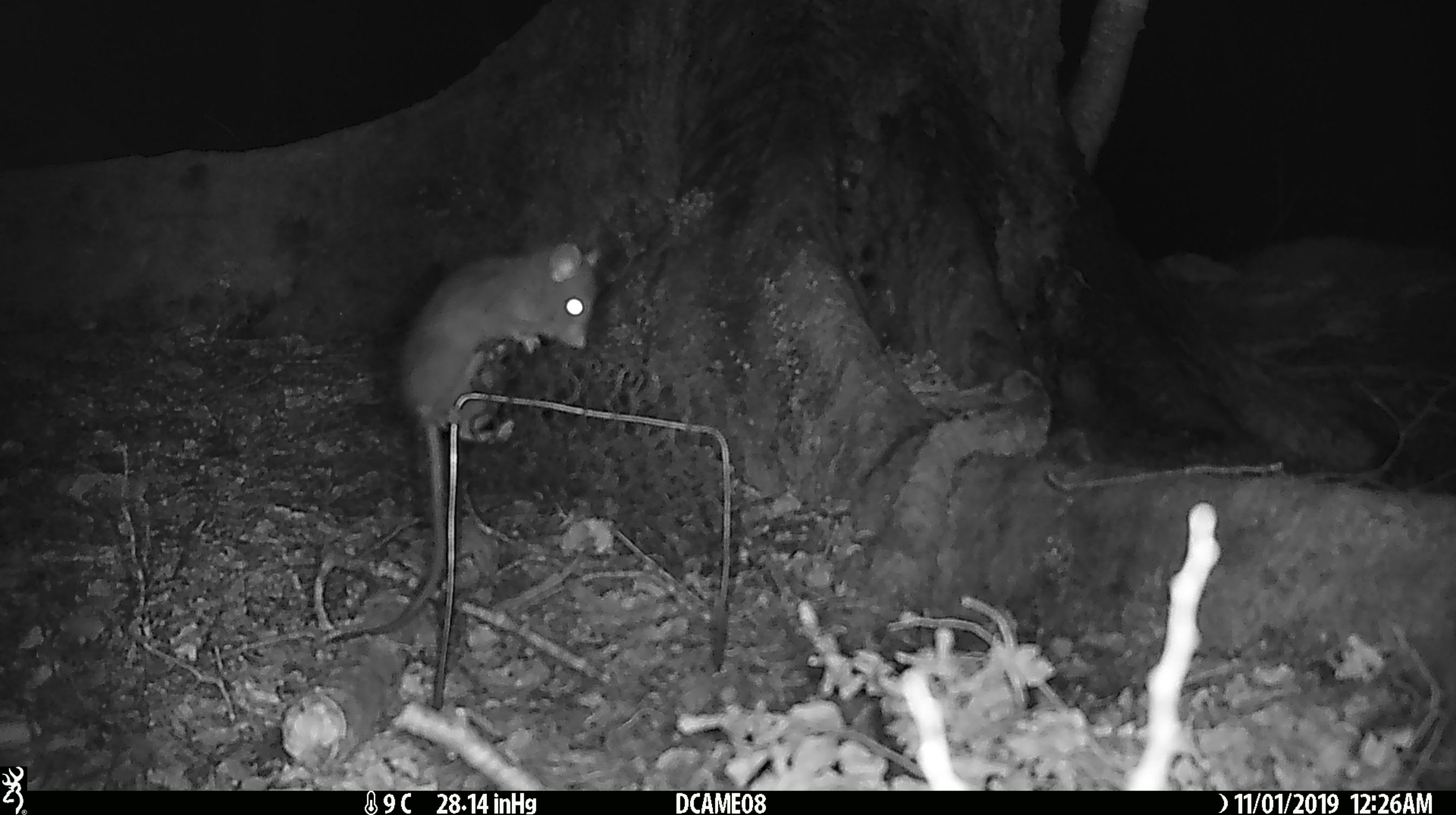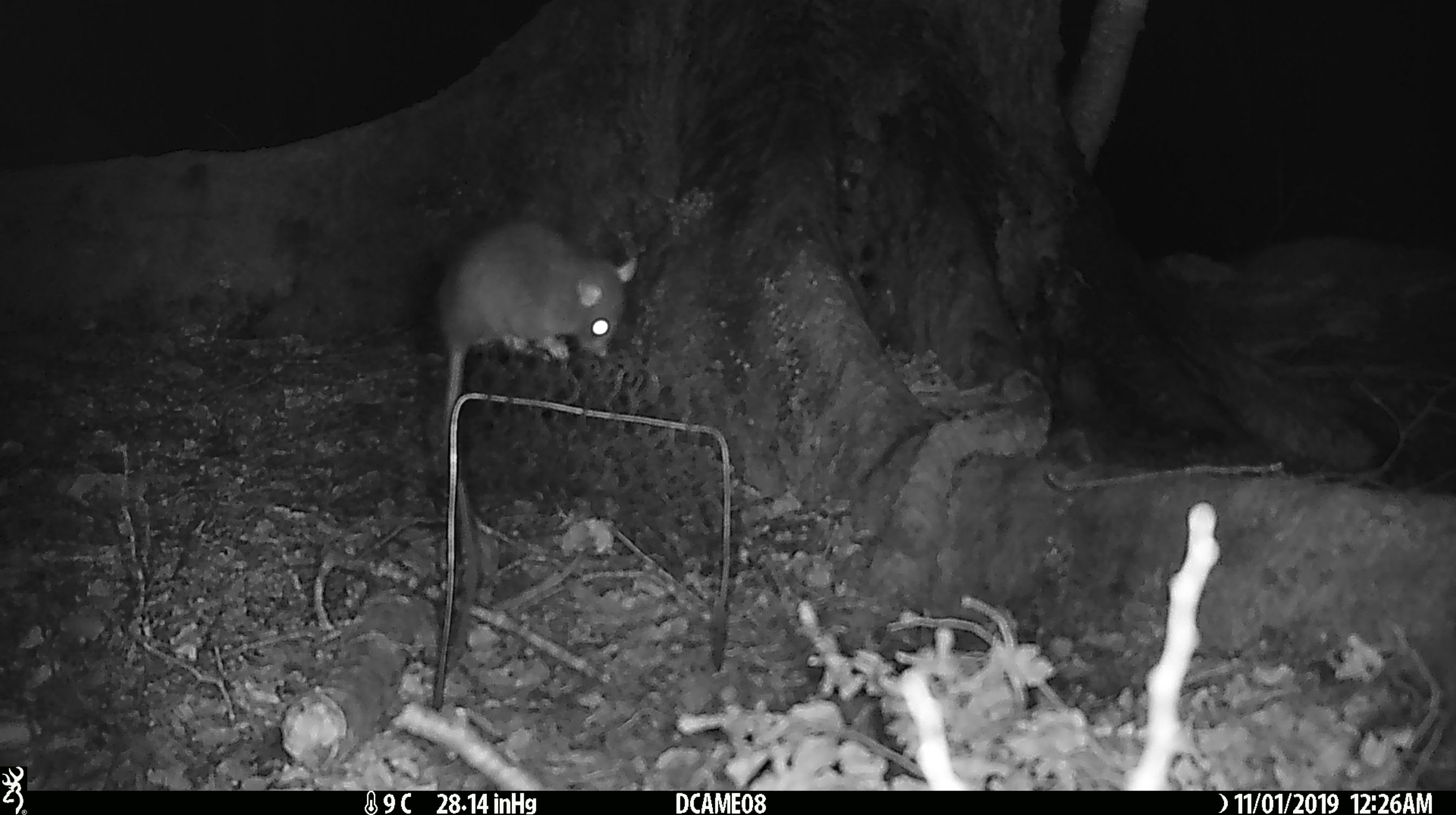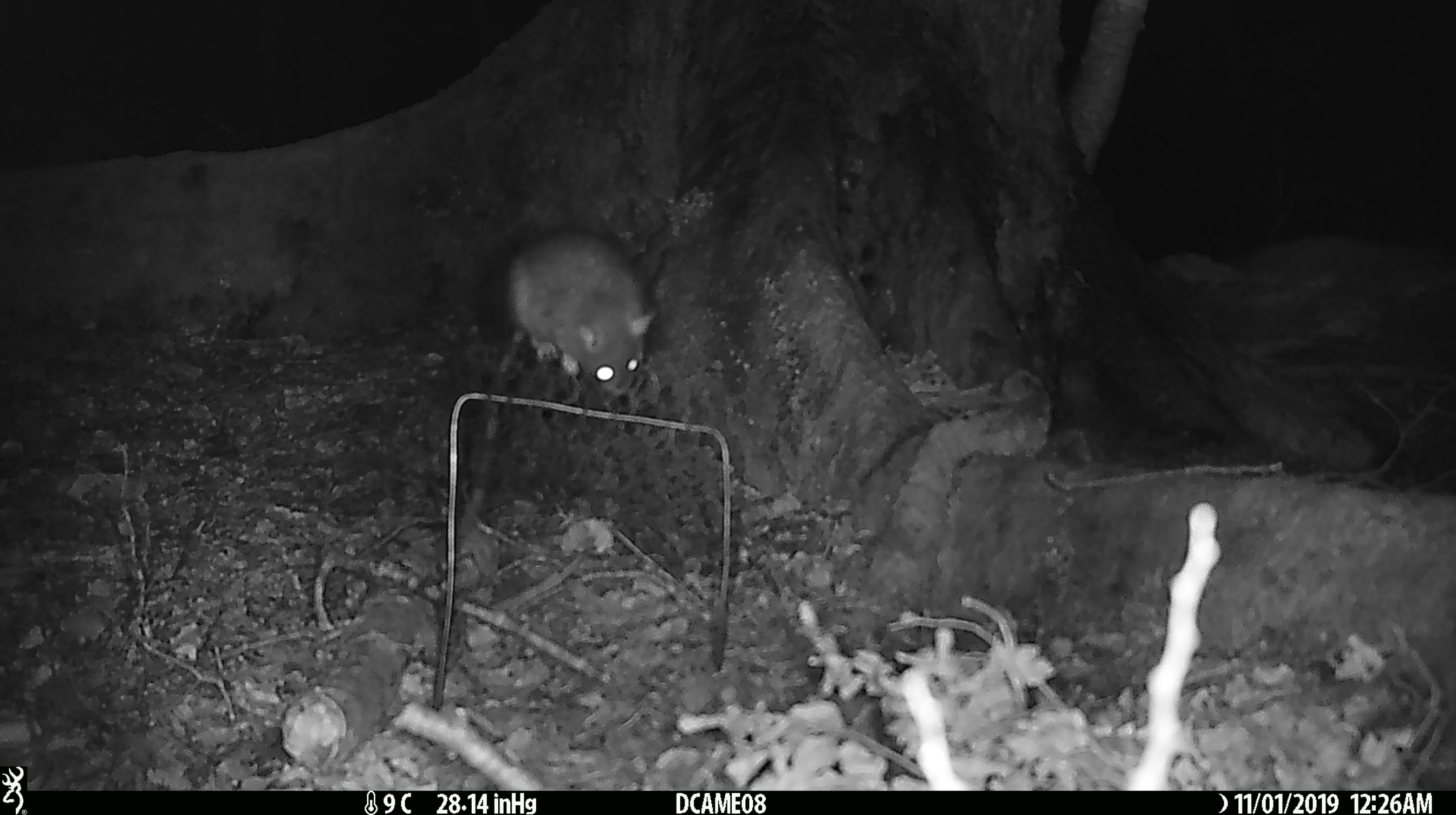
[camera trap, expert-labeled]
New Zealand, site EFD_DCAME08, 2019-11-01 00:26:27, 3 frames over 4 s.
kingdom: Animalia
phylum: Chordata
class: Mammalia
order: Rodentia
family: Muridae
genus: Rattus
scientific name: Rattus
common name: rat